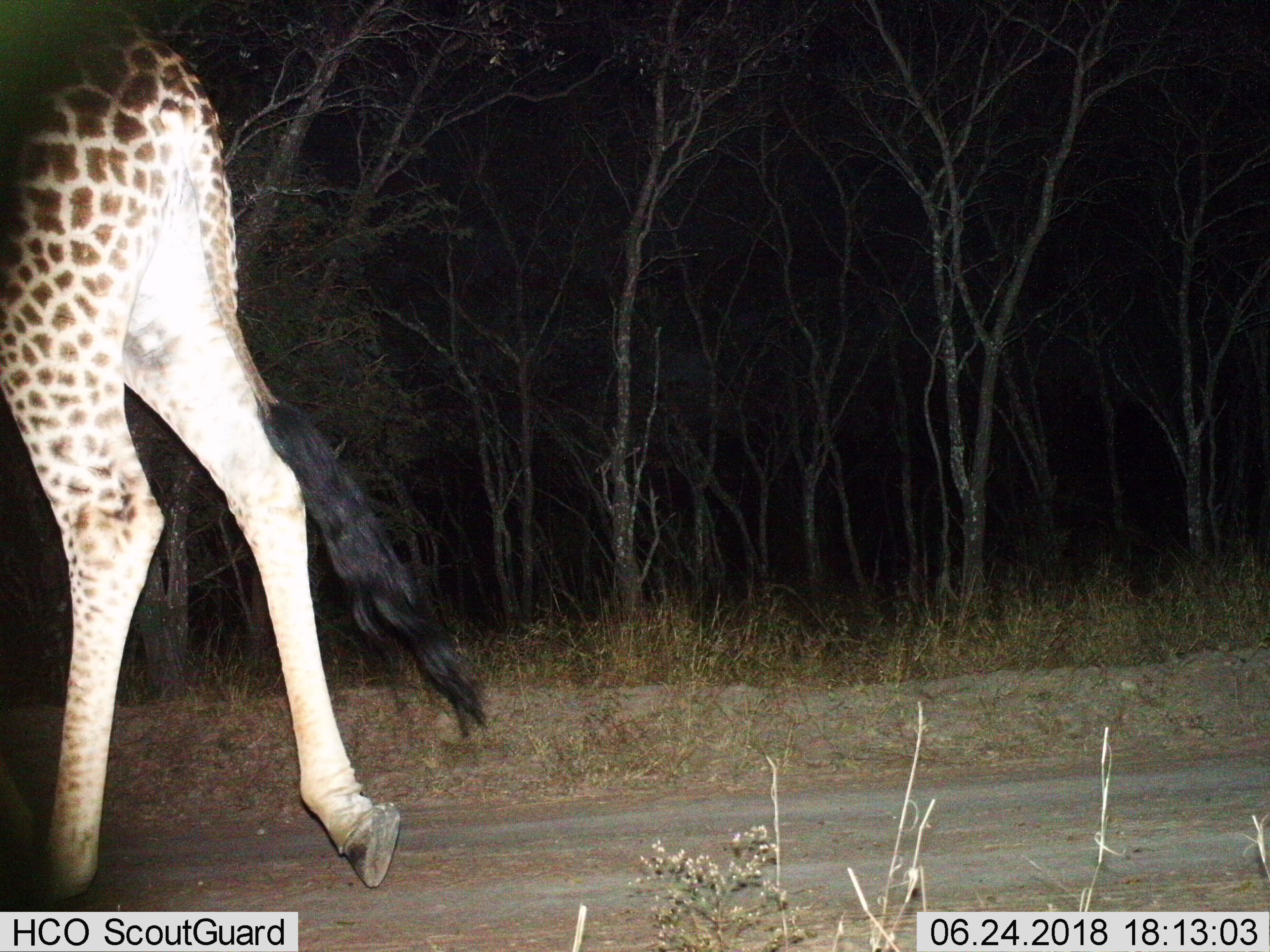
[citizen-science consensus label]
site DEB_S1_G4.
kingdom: Animalia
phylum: Chordata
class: Mammalia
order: Artiodactyla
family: Giraffidae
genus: Giraffa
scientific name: Giraffa camelopardalis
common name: giraffe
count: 1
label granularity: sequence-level